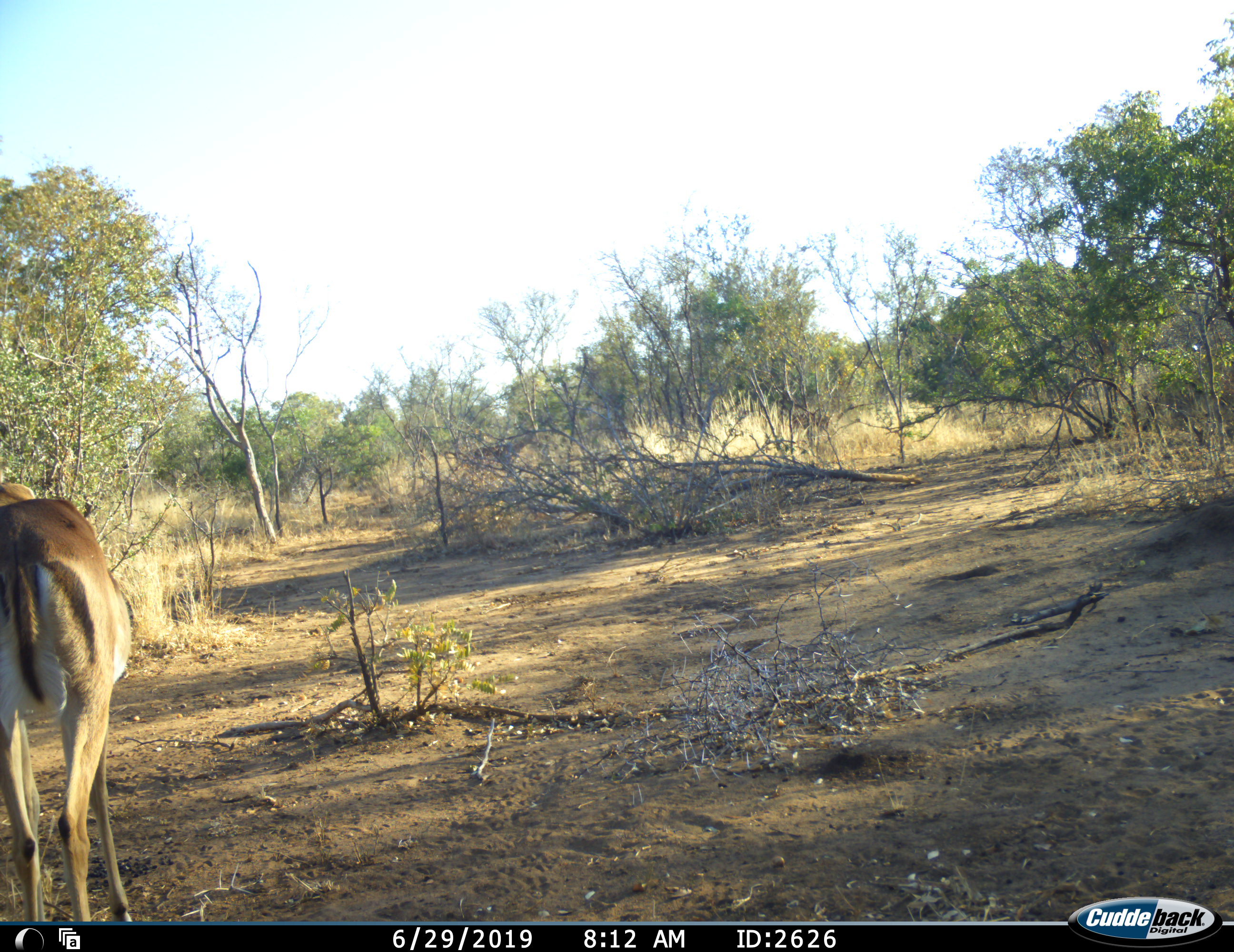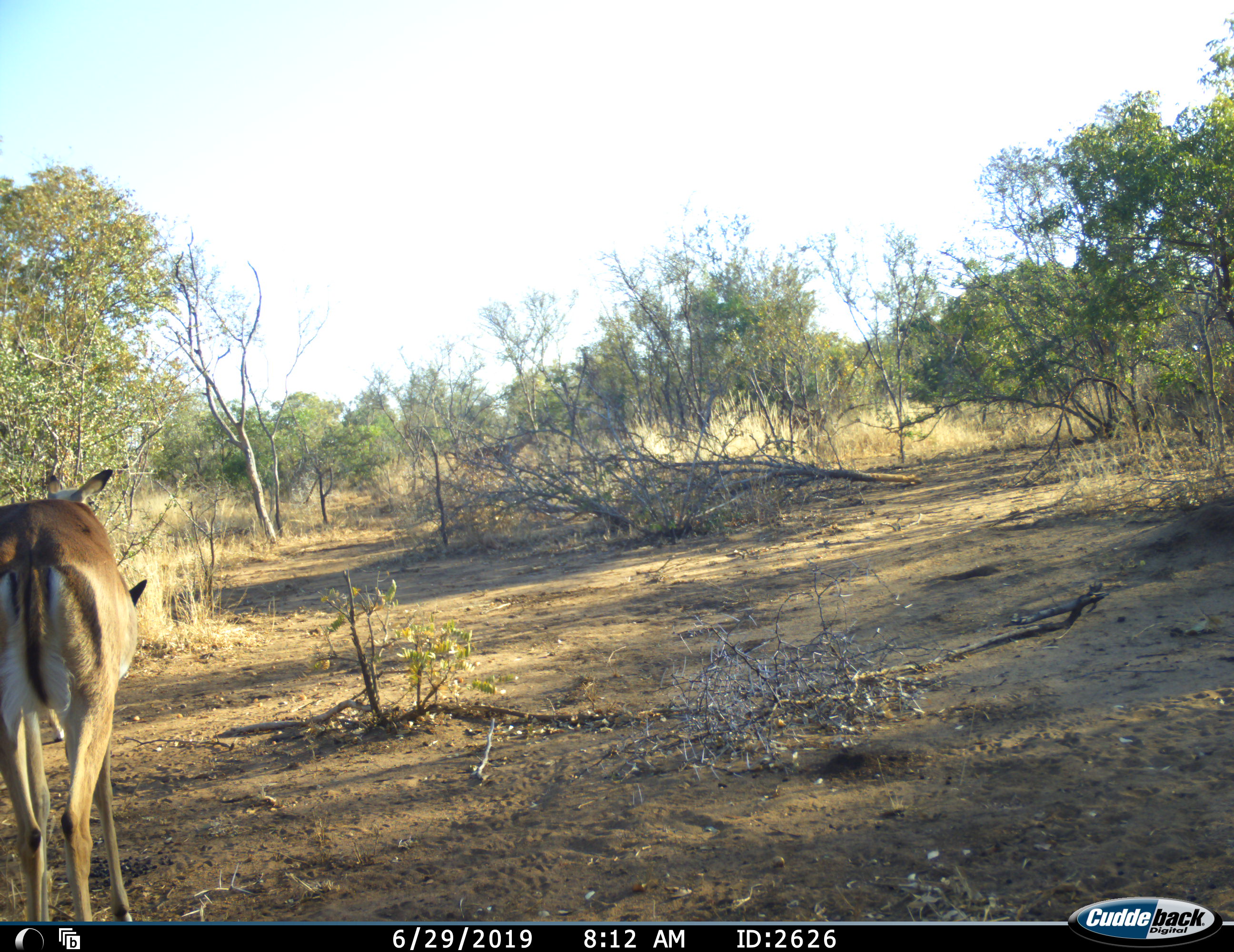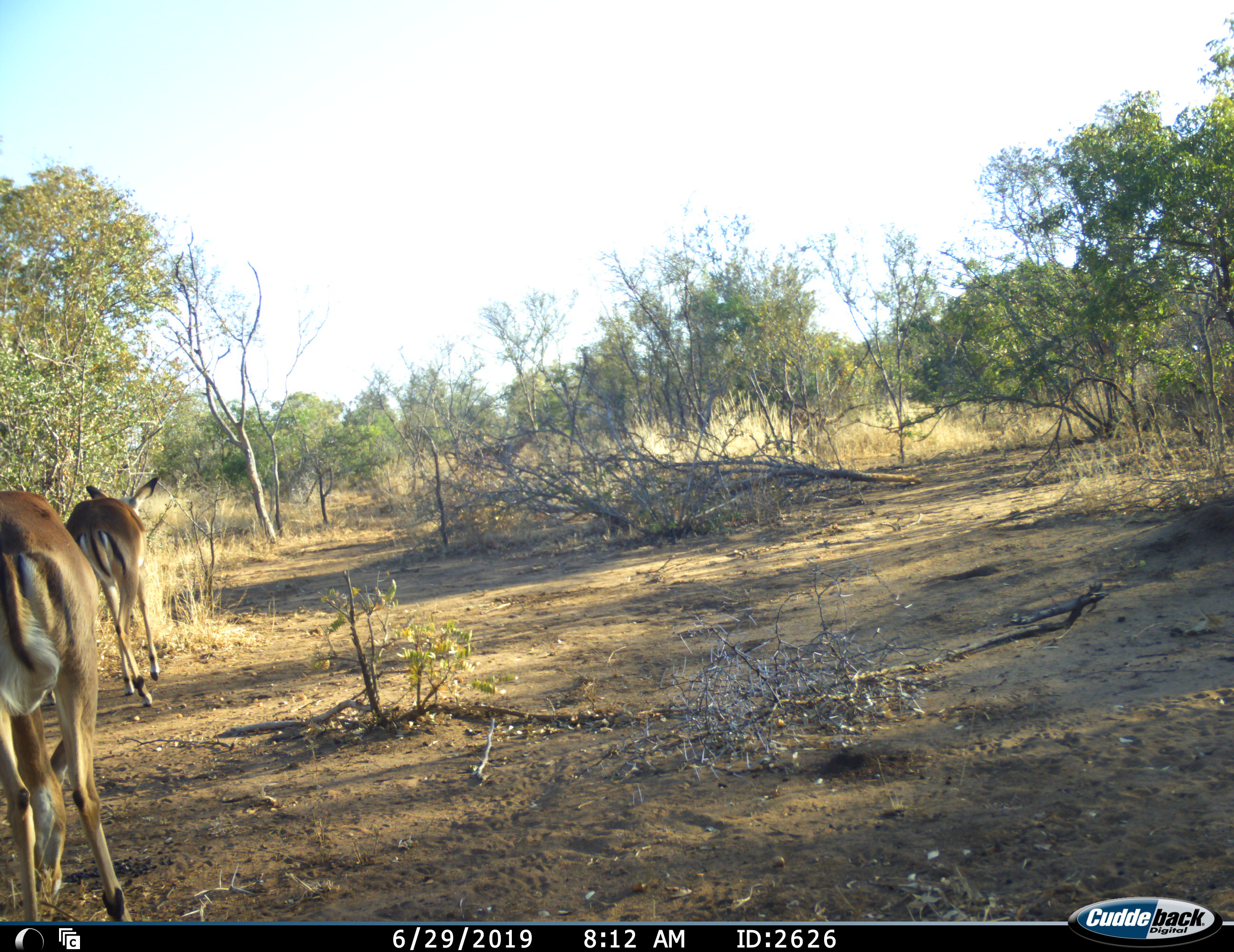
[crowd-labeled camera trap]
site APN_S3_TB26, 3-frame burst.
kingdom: Animalia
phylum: Chordata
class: Mammalia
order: Artiodactyla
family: Bovidae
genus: Aepyceros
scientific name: Aepyceros melampus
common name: impala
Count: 2.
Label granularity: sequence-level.